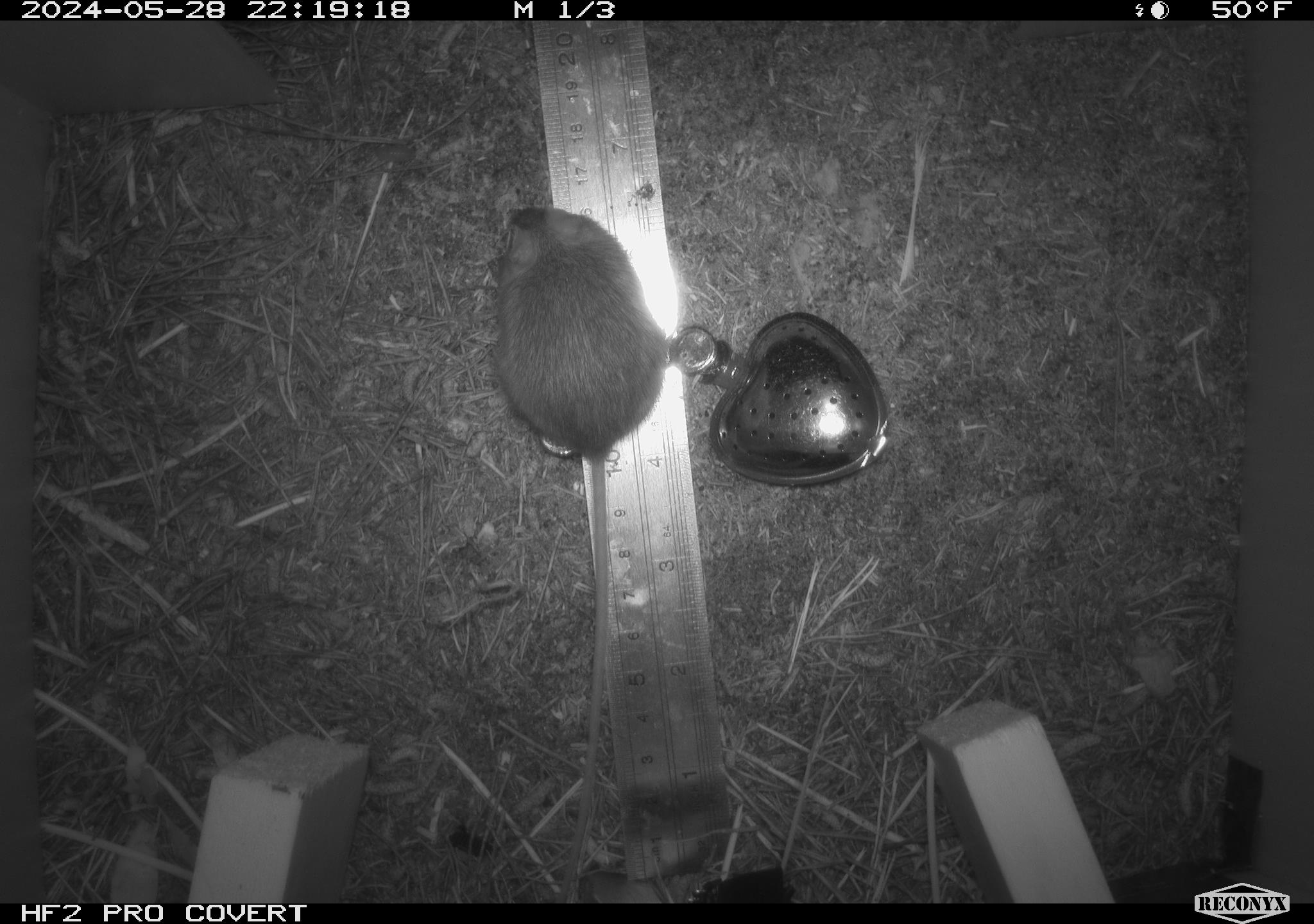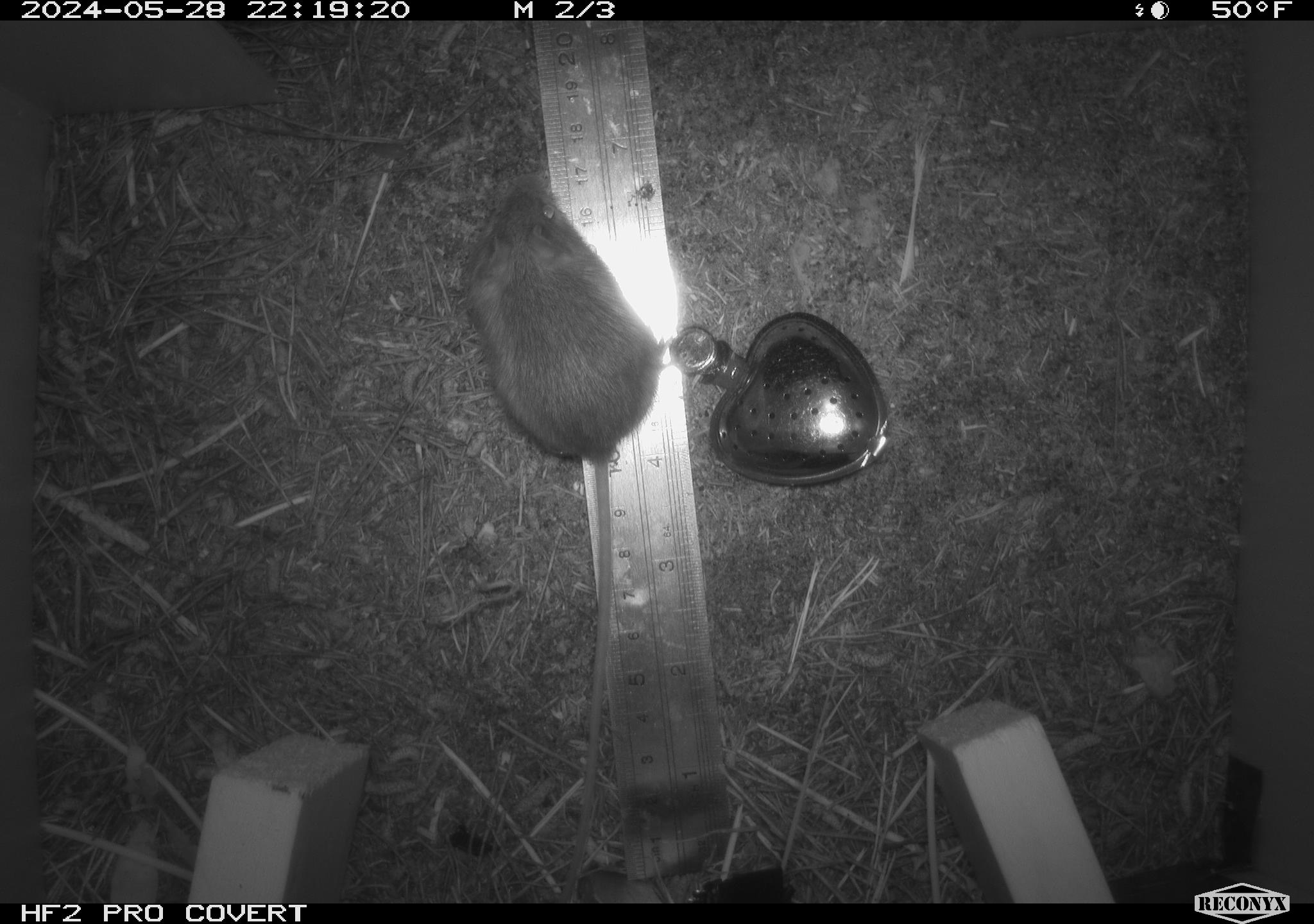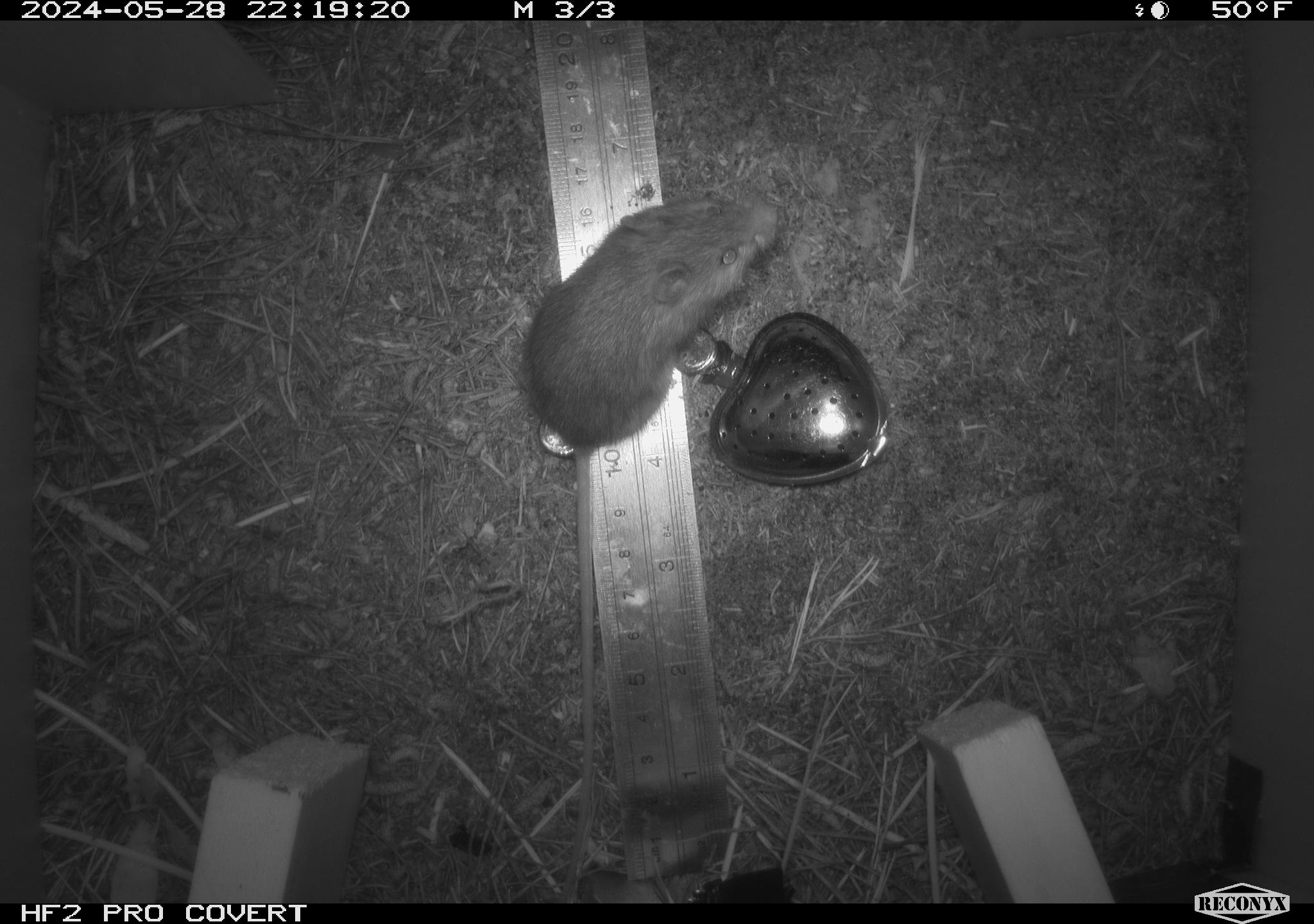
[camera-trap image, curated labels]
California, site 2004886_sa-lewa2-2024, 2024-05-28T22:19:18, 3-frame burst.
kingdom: Animalia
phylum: Chordata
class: Mammalia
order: Rodentia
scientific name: Rodentia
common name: rodent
Rodent (Rodentia).